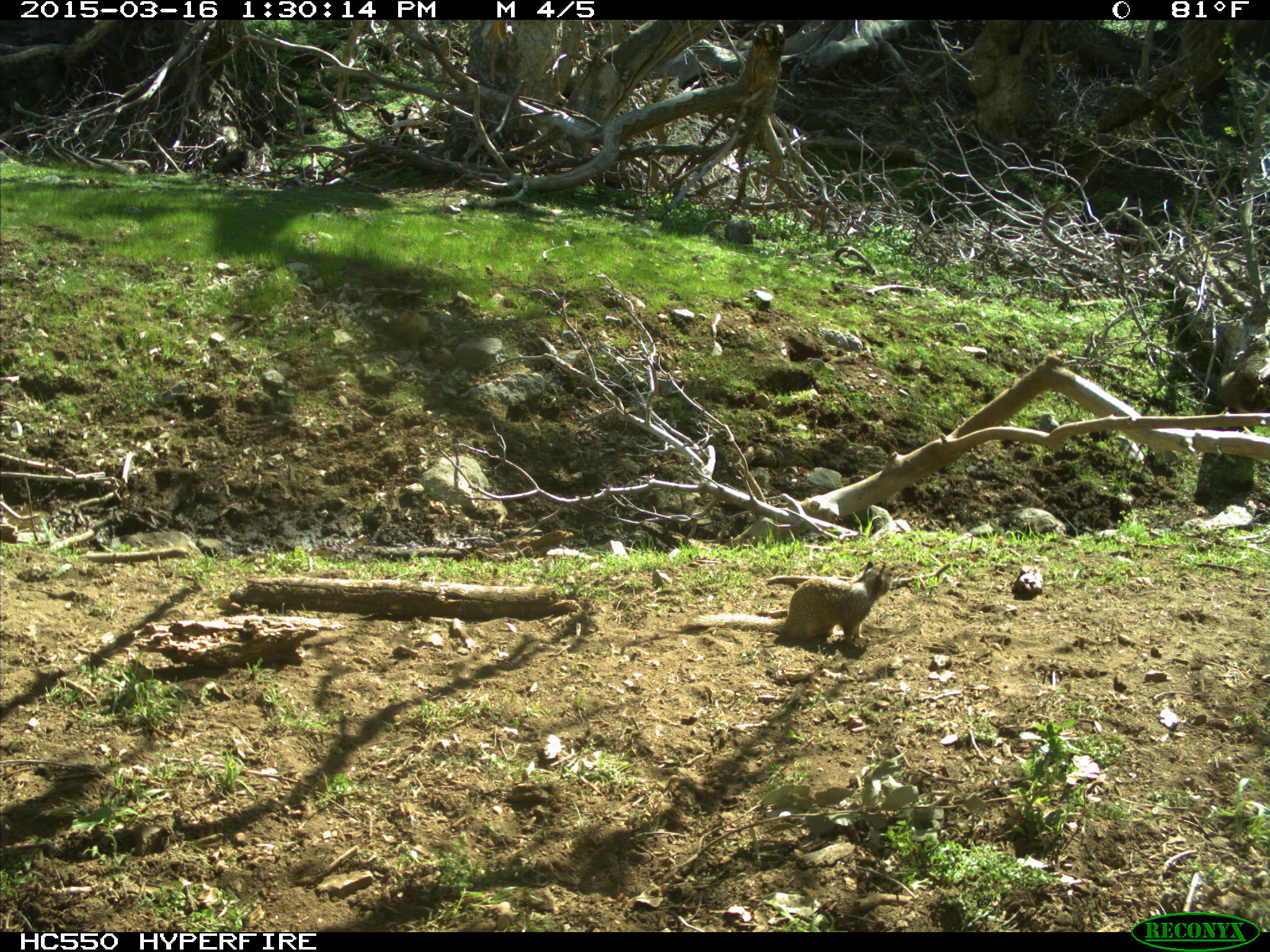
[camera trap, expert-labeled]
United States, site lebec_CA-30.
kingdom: Animalia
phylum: Chordata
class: Mammalia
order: Rodentia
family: Sciuridae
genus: Otospermophilus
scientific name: Otospermophilus beecheyi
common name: california ground squirrel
Otospermophilus beecheyi (california ground squirrel).